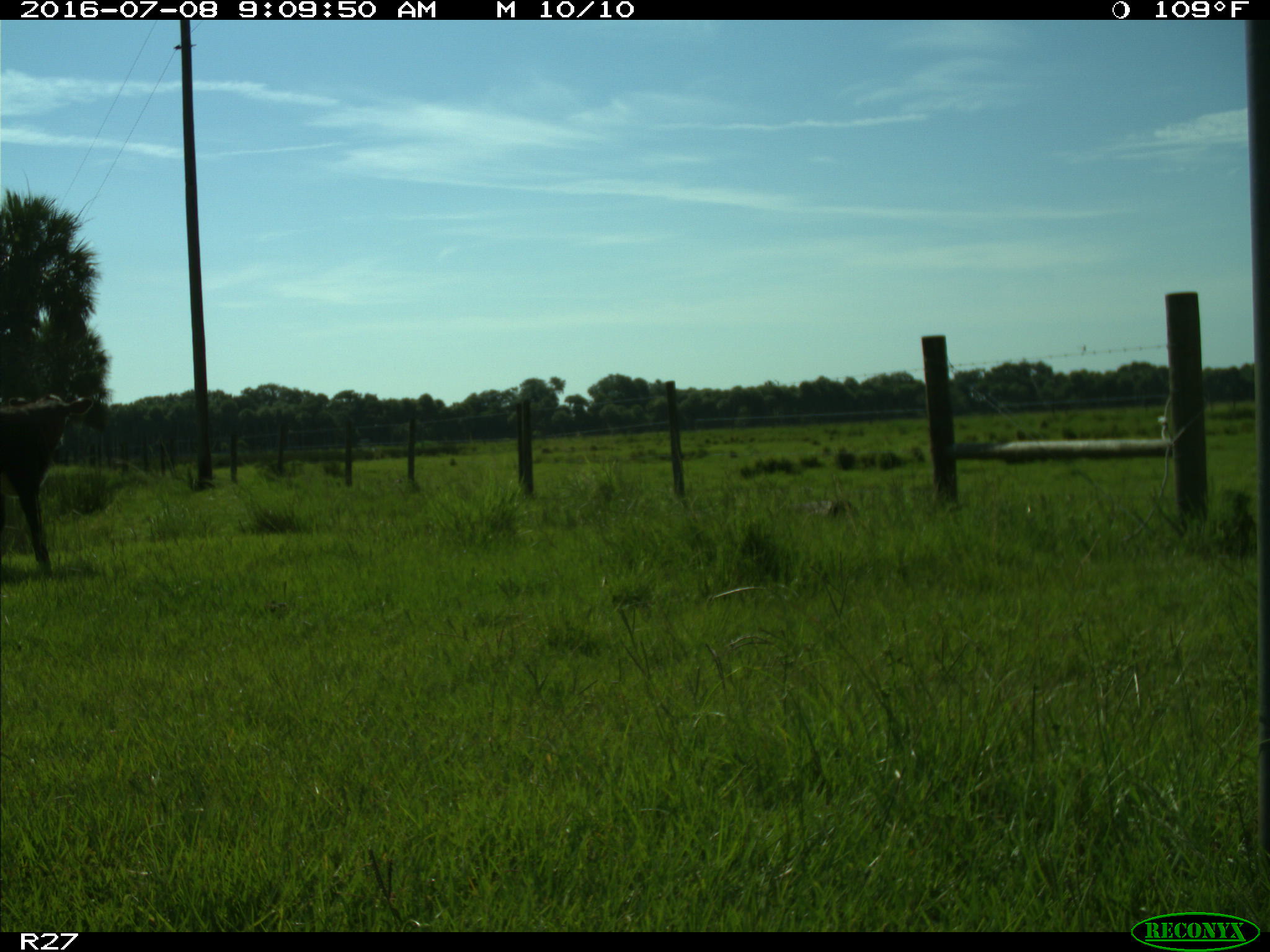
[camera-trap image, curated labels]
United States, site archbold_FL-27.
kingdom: Animalia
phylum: Chordata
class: Mammalia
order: Artiodactyla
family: Bovidae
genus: Bos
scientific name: Bos taurus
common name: domestic cow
Bos taurus (domestic cow).